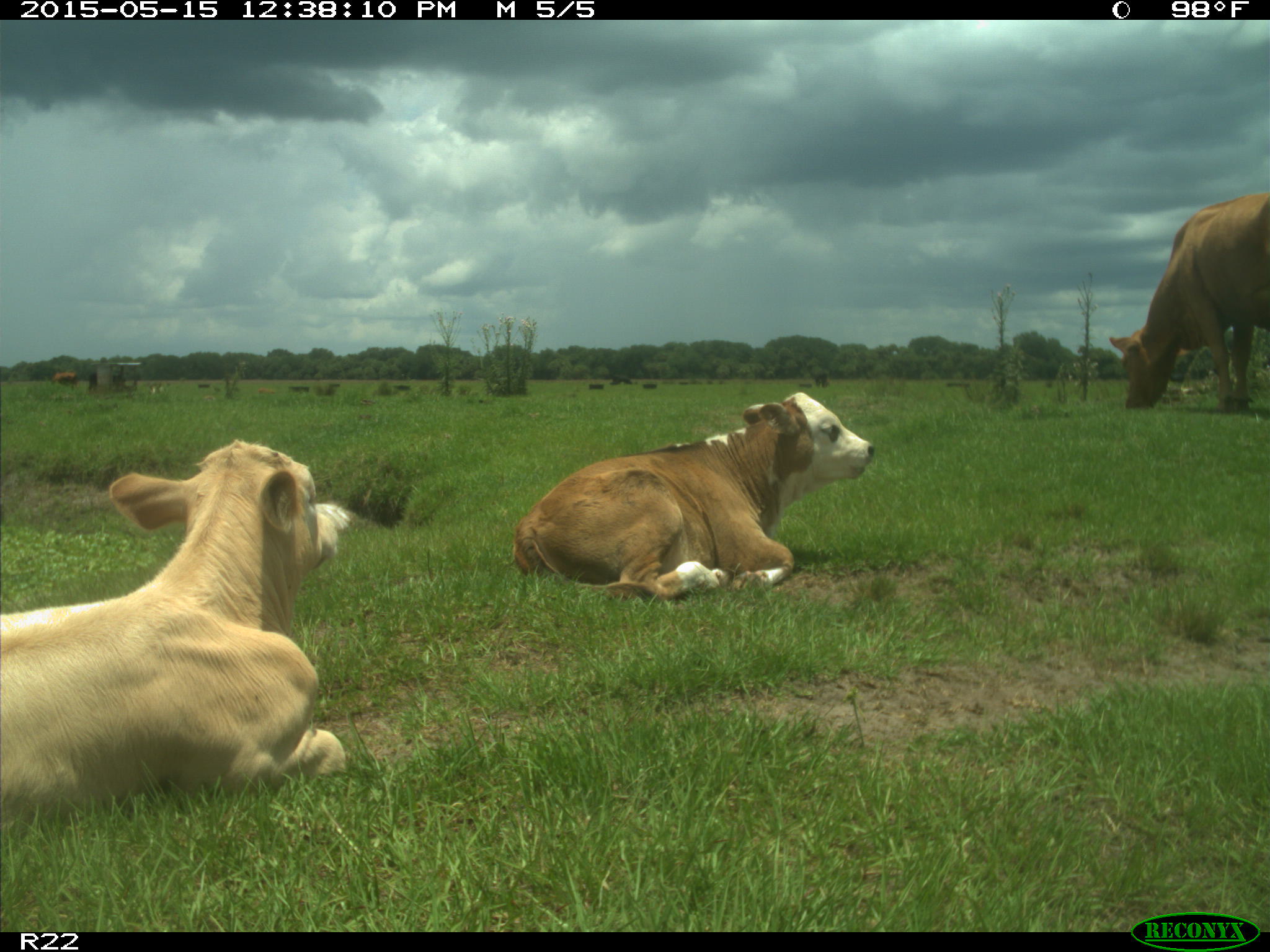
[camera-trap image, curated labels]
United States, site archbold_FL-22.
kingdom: Animalia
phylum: Chordata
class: Mammalia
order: Artiodactyla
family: Bovidae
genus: Bos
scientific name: Bos taurus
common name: domestic cow